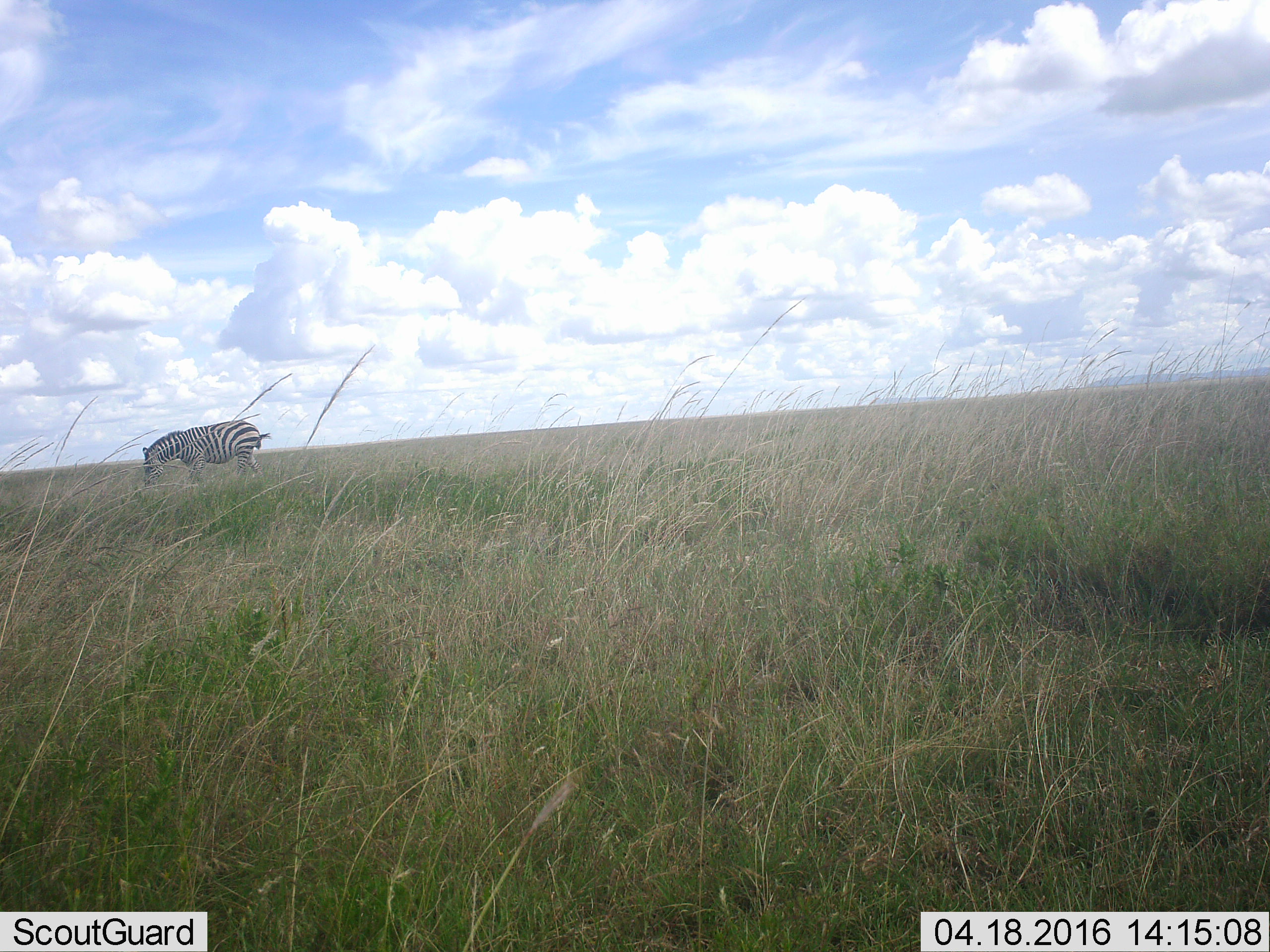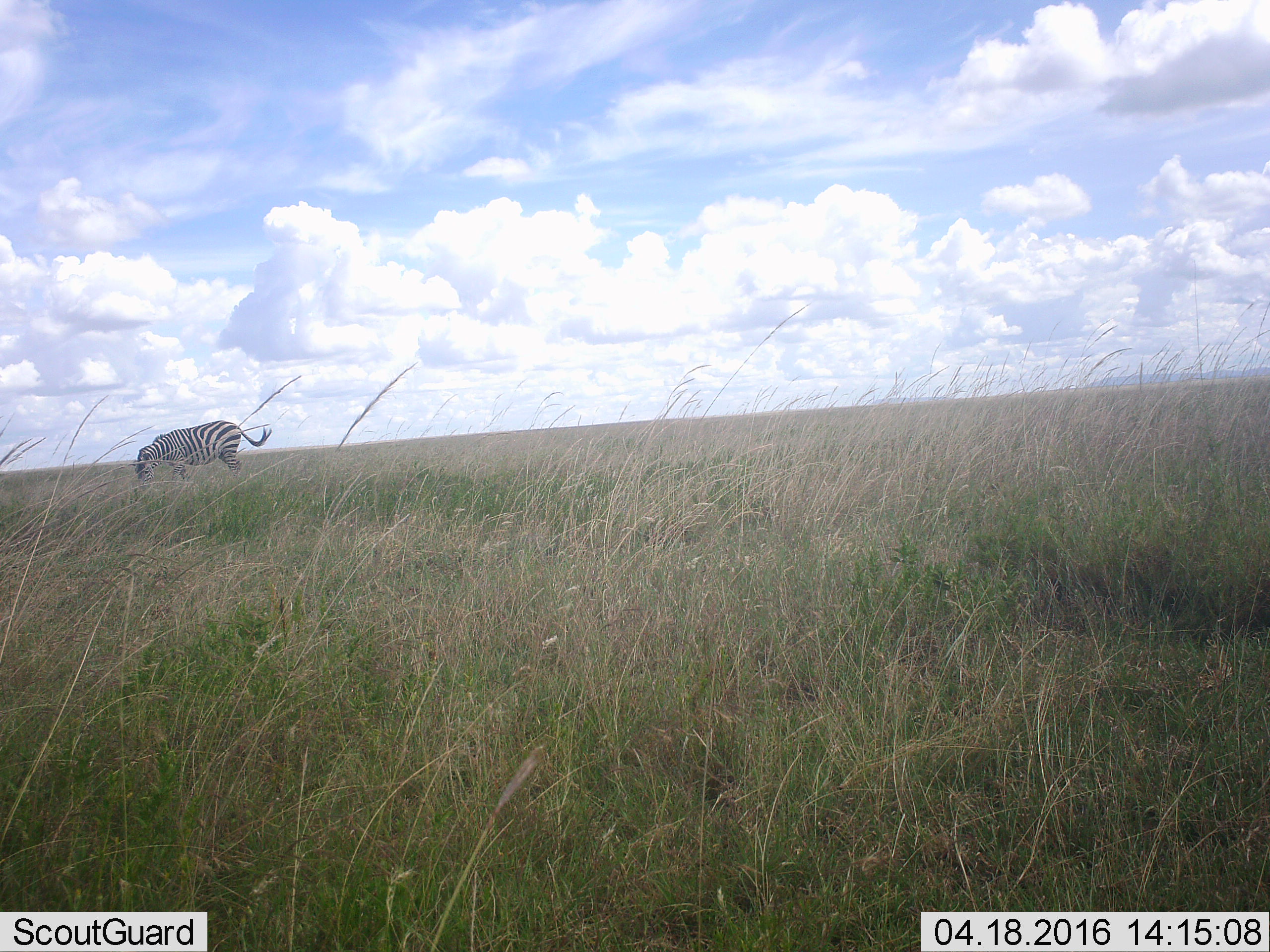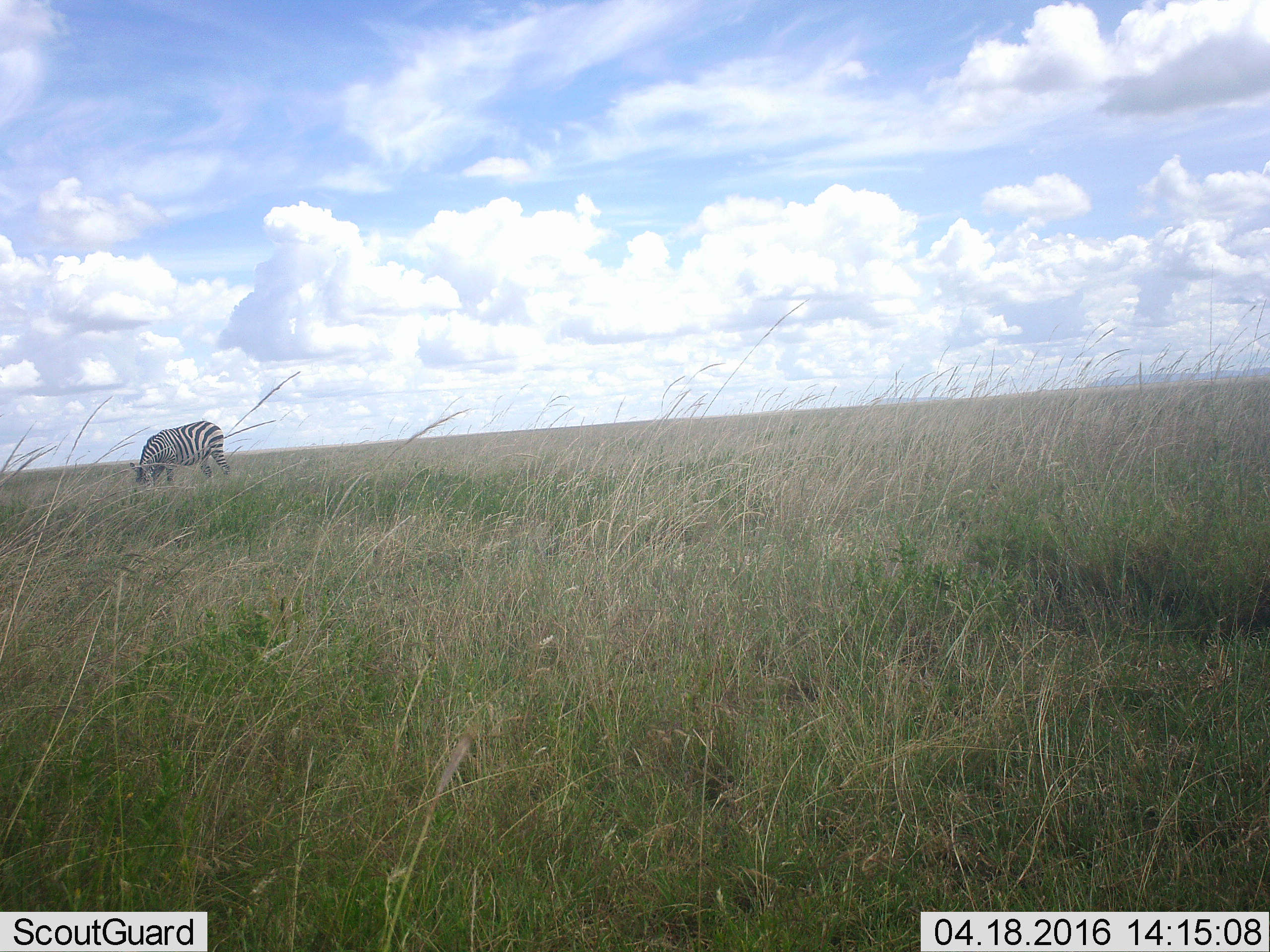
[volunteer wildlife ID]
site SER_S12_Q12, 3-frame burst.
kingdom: Animalia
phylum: Chordata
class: Mammalia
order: Perissodactyla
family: Equidae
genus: Equus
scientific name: Equus quagga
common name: plains zebra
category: zebraplains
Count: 1.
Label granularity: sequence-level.